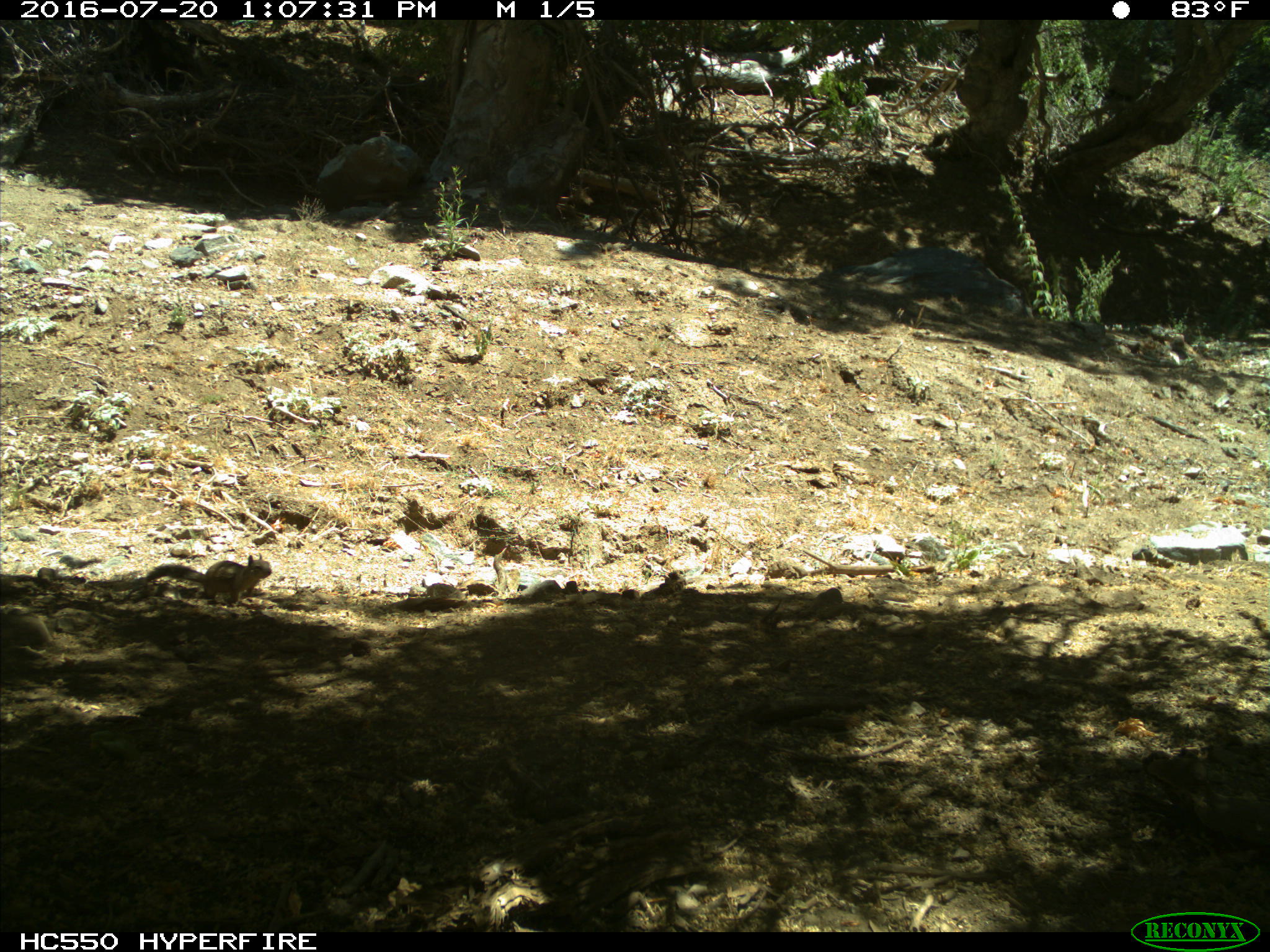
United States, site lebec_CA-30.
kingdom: Animalia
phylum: Chordata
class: Mammalia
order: Rodentia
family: Sciuridae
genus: Otospermophilus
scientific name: Otospermophilus beecheyi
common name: california ground squirrel